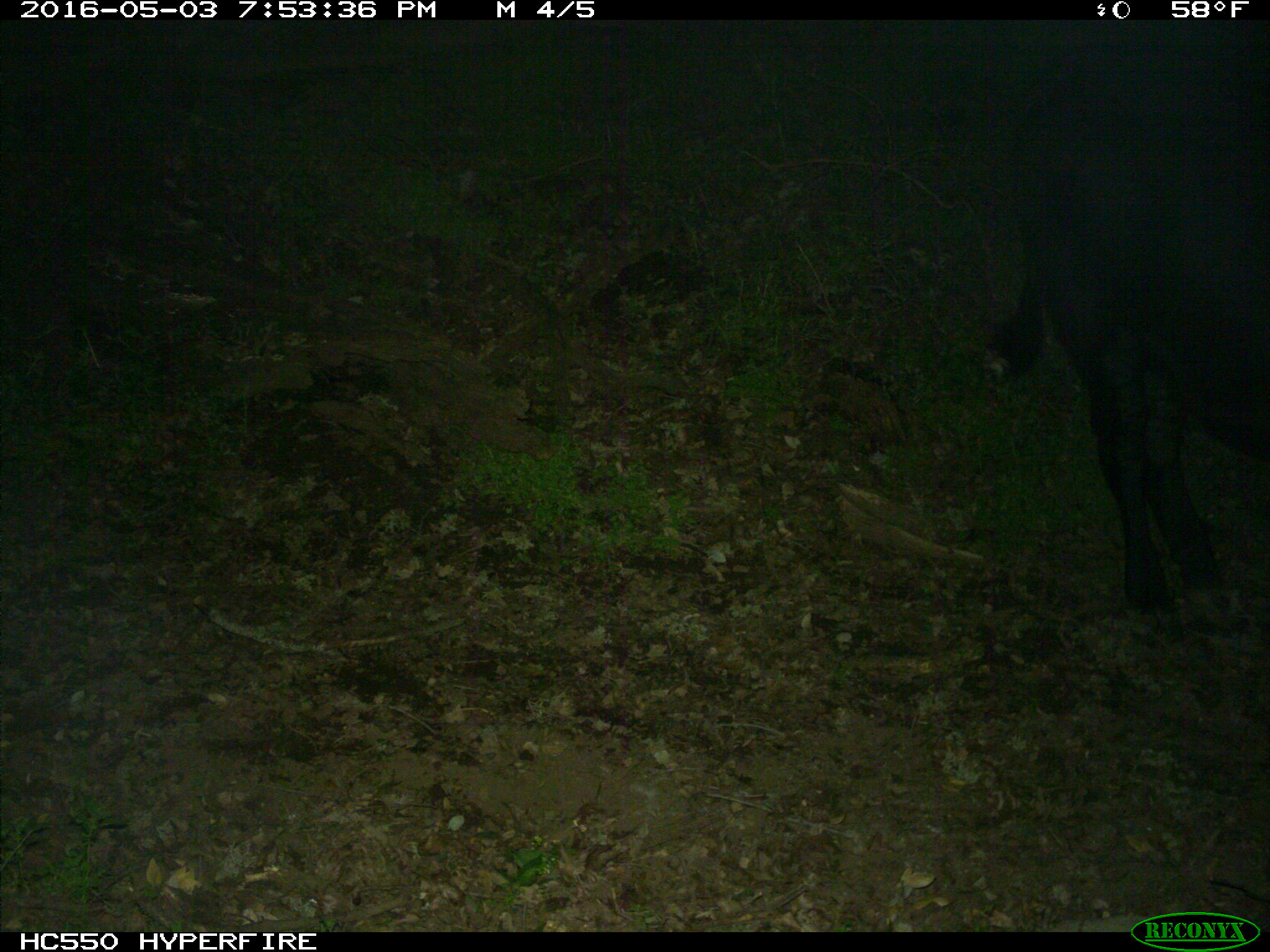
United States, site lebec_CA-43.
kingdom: Animalia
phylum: Chordata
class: Mammalia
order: Artiodactyla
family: Bovidae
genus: Bos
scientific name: Bos taurus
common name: domestic cow